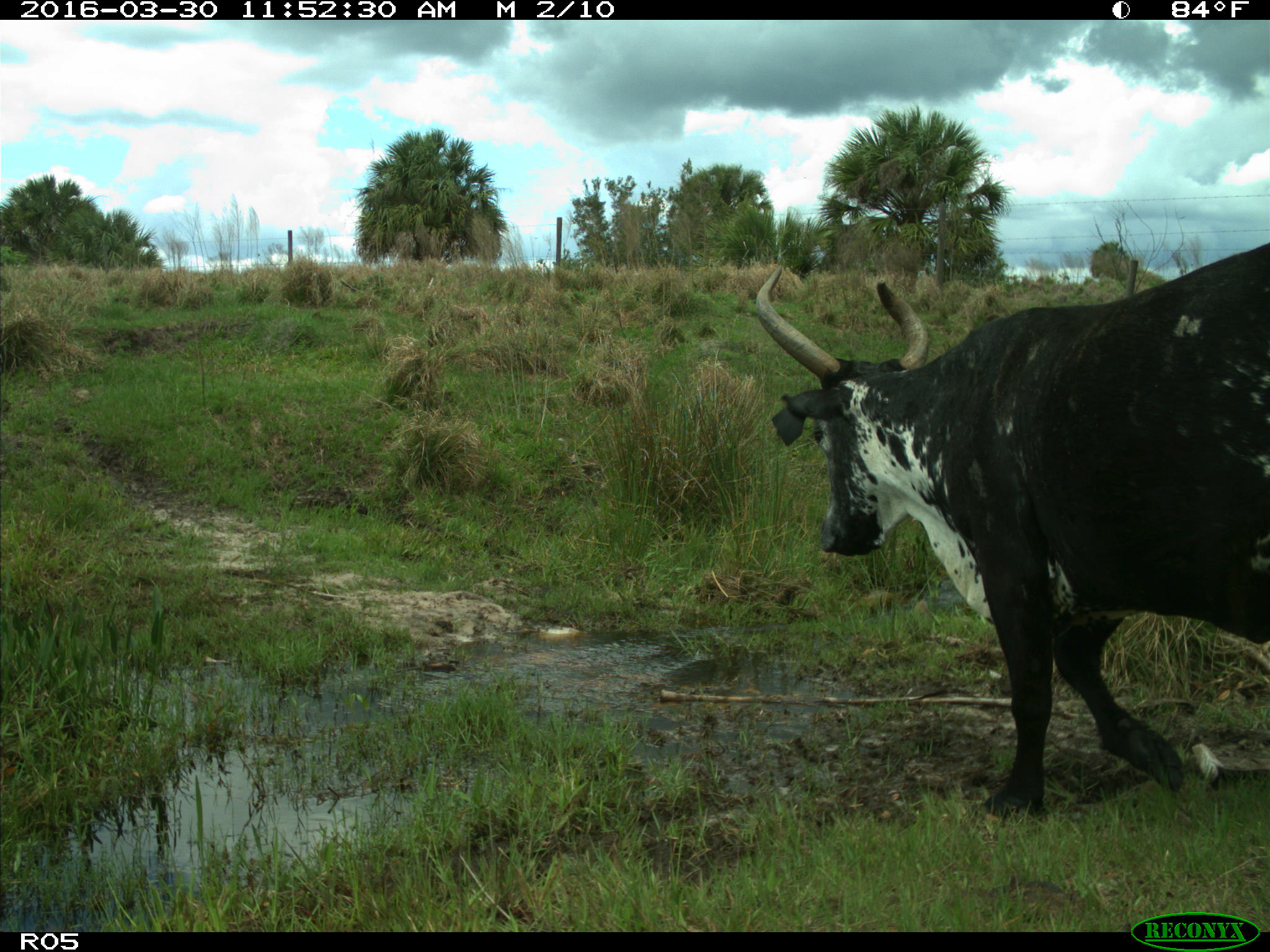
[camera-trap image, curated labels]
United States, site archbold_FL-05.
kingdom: Animalia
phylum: Chordata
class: Mammalia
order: Artiodactyla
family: Bovidae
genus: Bos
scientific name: Bos taurus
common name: domestic cow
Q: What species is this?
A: Bos taurus (domestic cow).